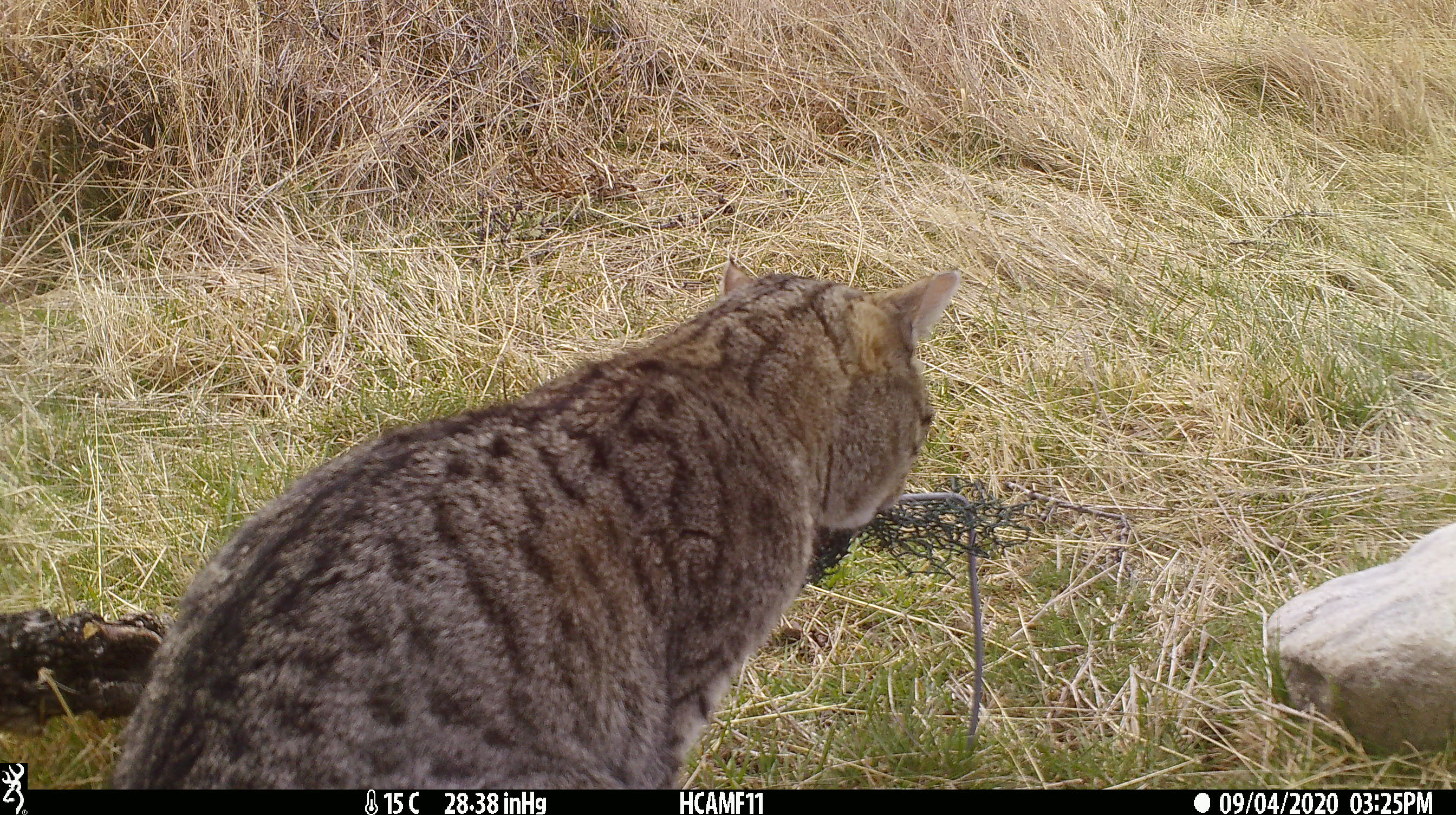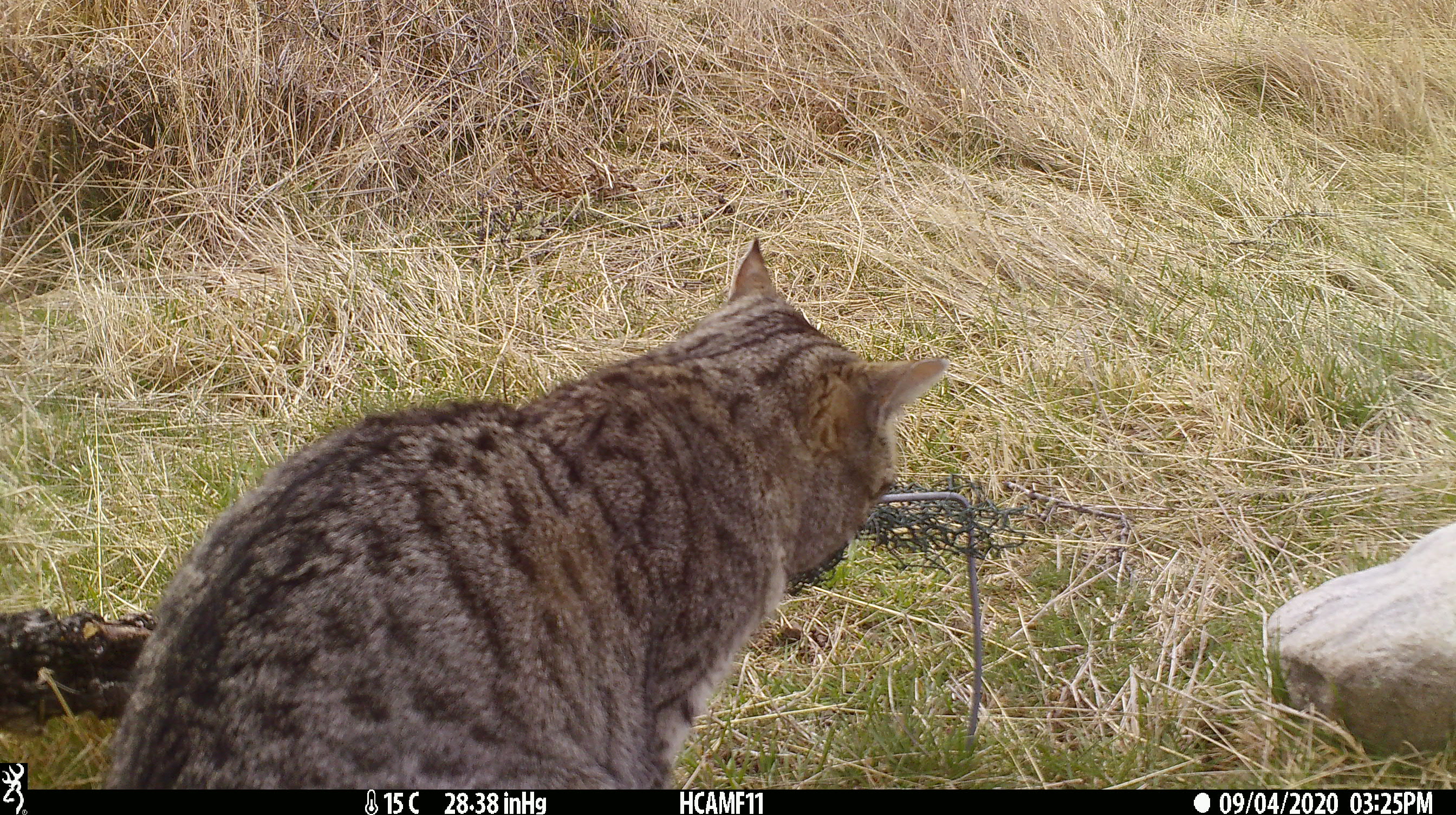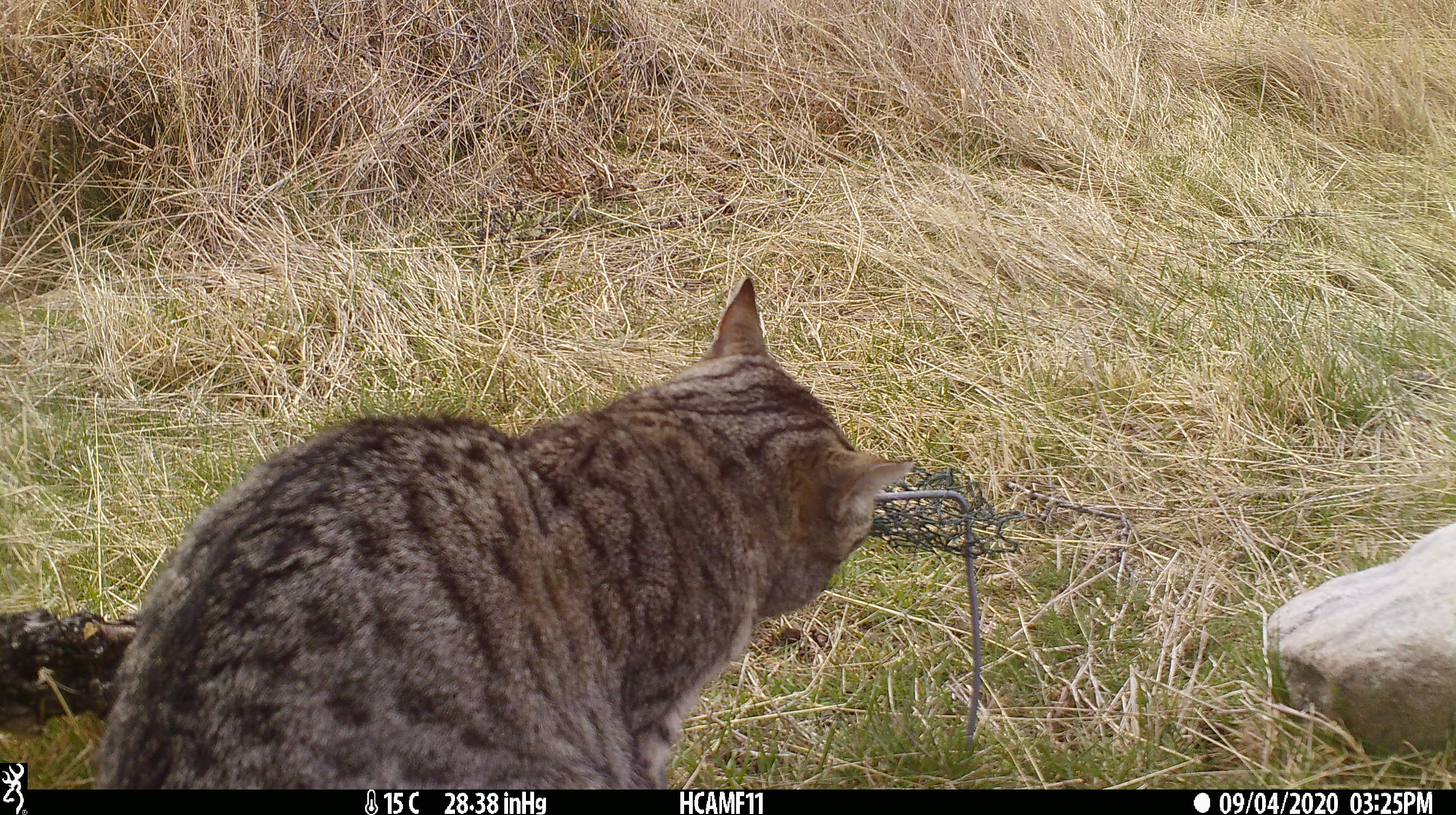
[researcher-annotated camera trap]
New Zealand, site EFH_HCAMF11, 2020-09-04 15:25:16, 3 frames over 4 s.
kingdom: Animalia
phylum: Chordata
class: Mammalia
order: Carnivora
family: Felidae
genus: Felis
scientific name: Felis catus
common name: domestic cat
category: cat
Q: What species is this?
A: Cat (domestic cat) (Felis catus).